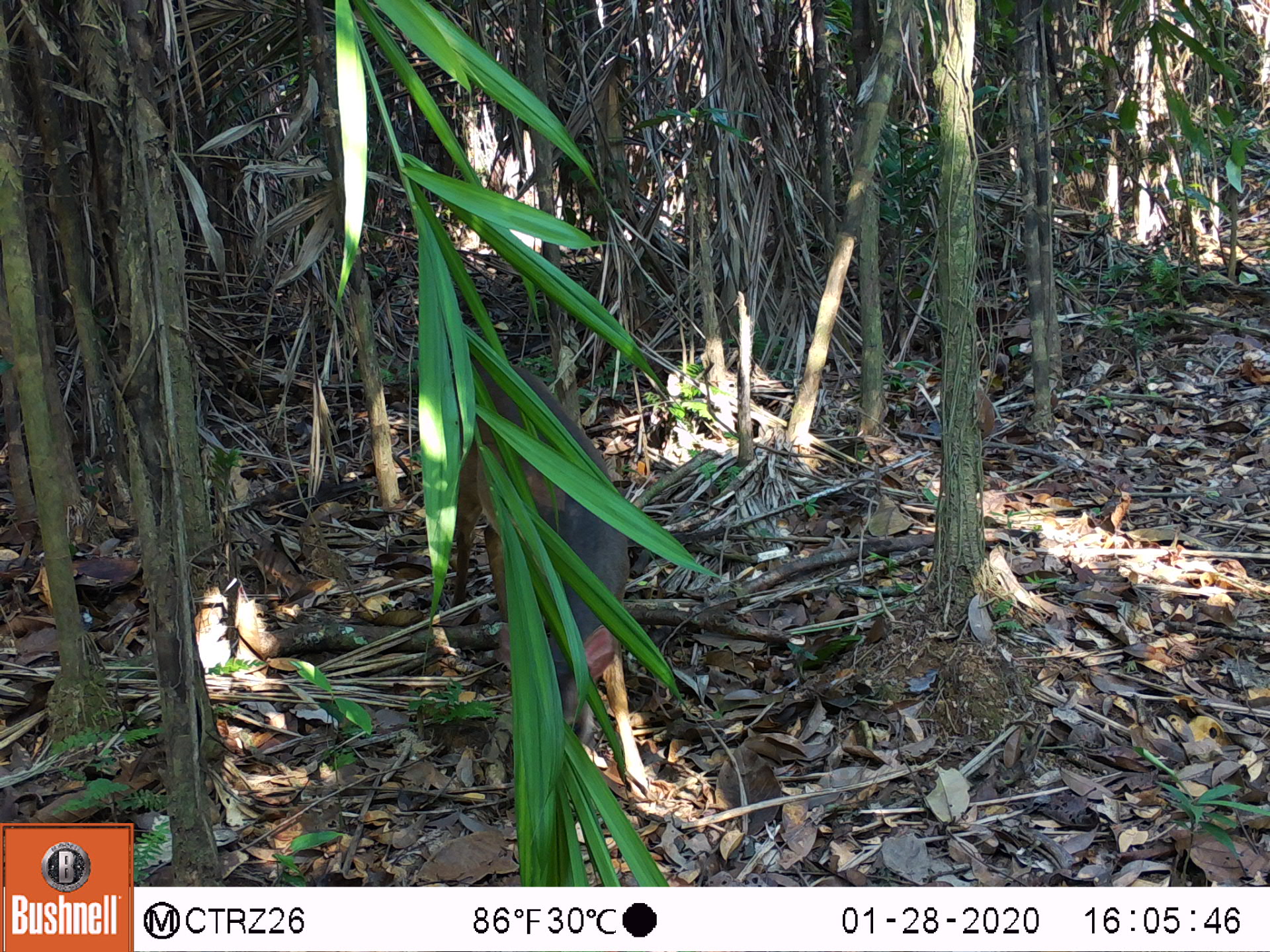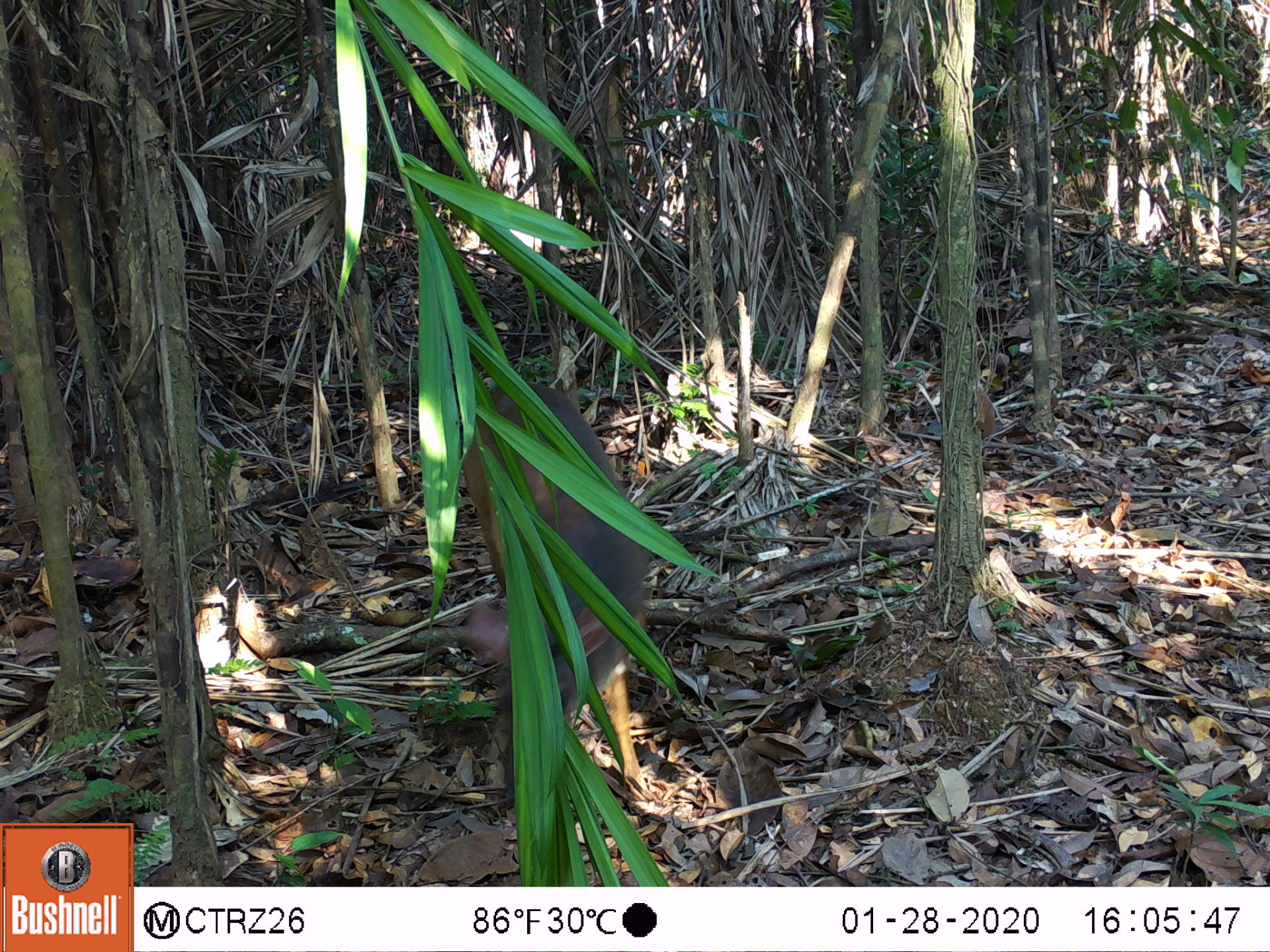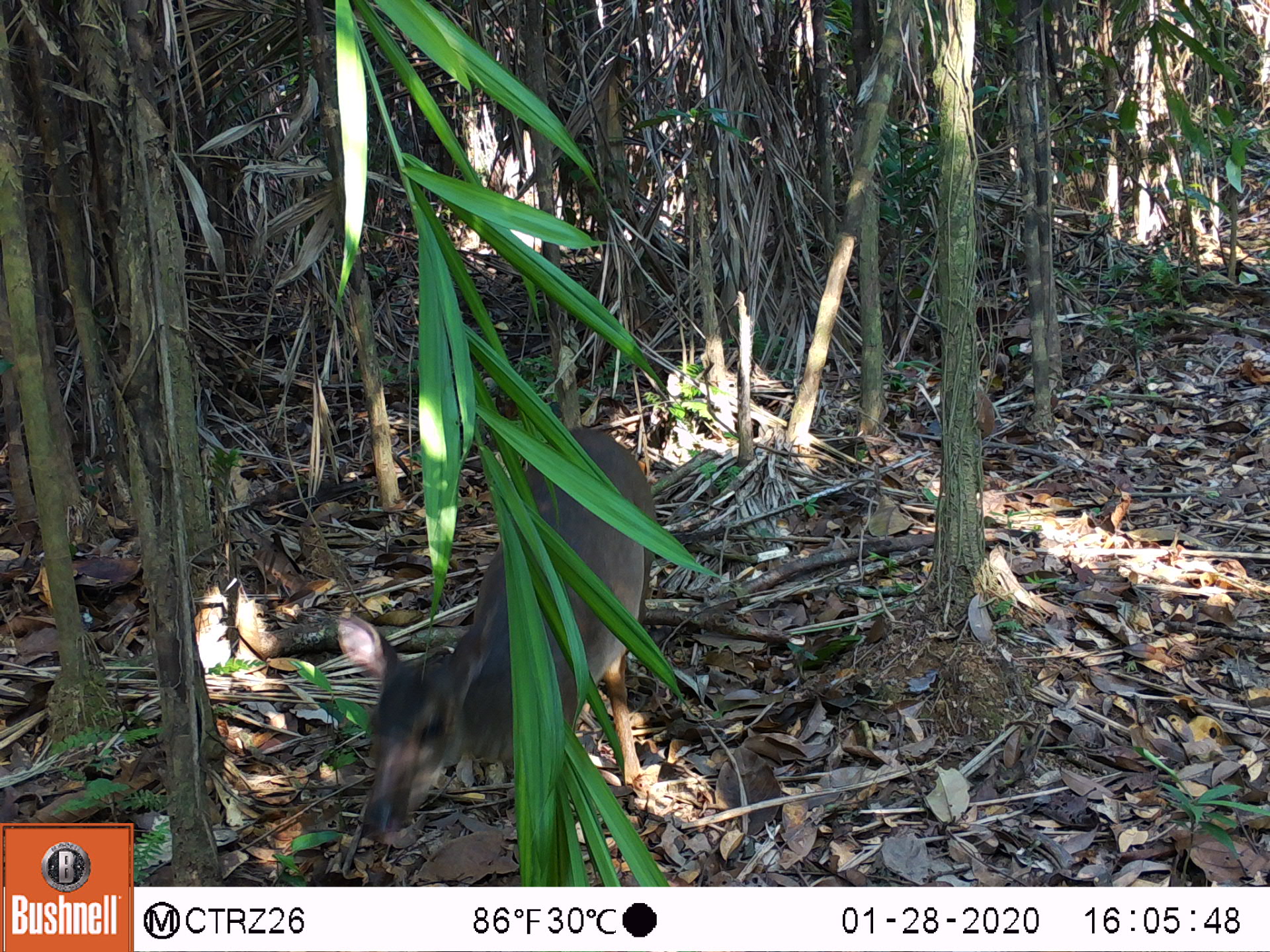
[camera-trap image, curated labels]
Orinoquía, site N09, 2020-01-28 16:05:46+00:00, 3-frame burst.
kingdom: Animalia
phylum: Chordata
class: Mammalia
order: Artiodactyla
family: Cervidae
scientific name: Cervidae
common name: deer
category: unknown cervid